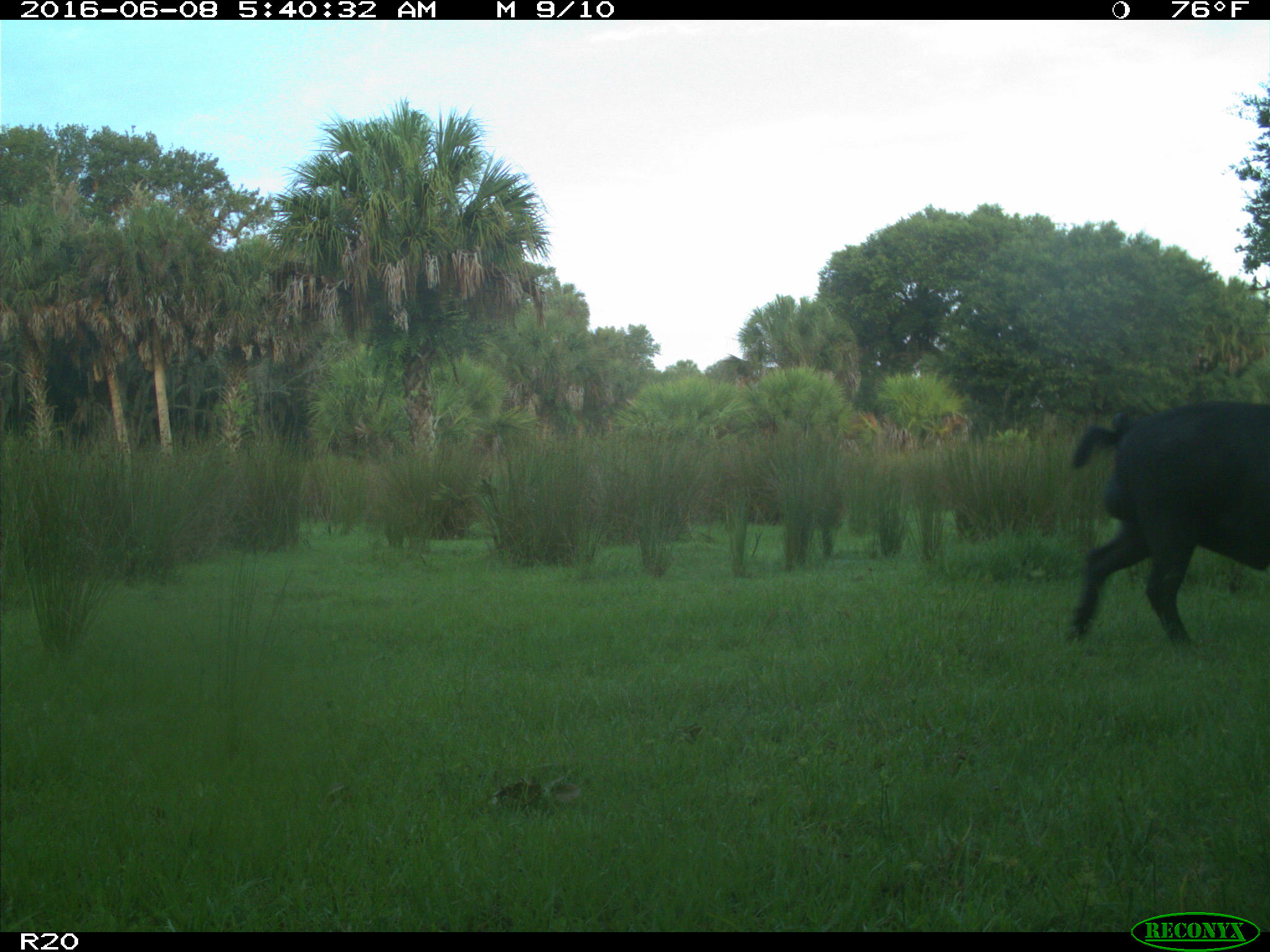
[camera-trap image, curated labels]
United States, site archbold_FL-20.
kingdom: Animalia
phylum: Chordata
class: Mammalia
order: Artiodactyla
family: Suidae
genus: Sus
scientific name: Sus scrofa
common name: wild boar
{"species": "Sus scrofa (wild boar)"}